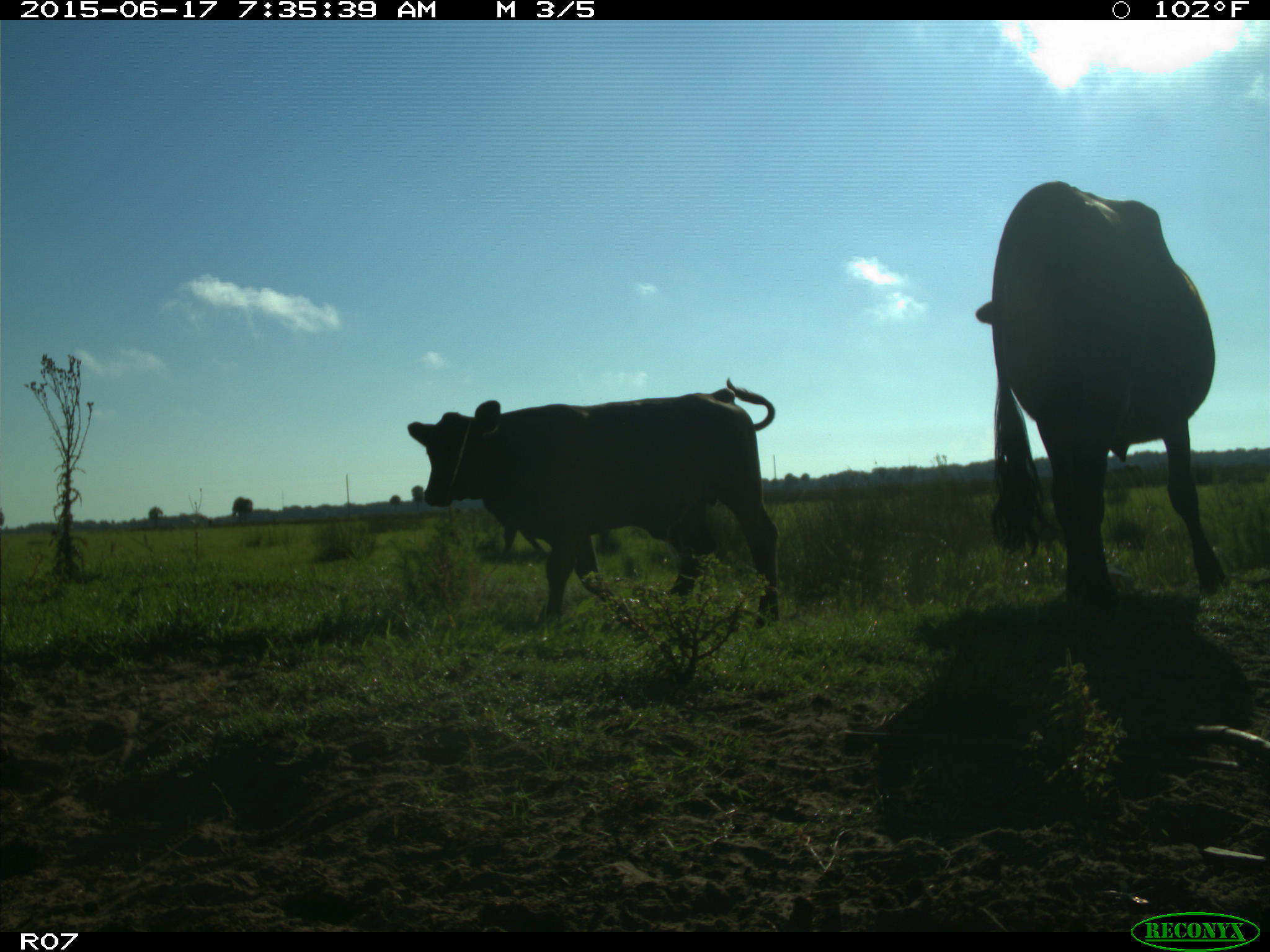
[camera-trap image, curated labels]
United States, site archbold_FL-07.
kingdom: Animalia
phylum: Chordata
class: Mammalia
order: Artiodactyla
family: Bovidae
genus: Bos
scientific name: Bos taurus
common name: domestic cow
Bos taurus (domestic cow).